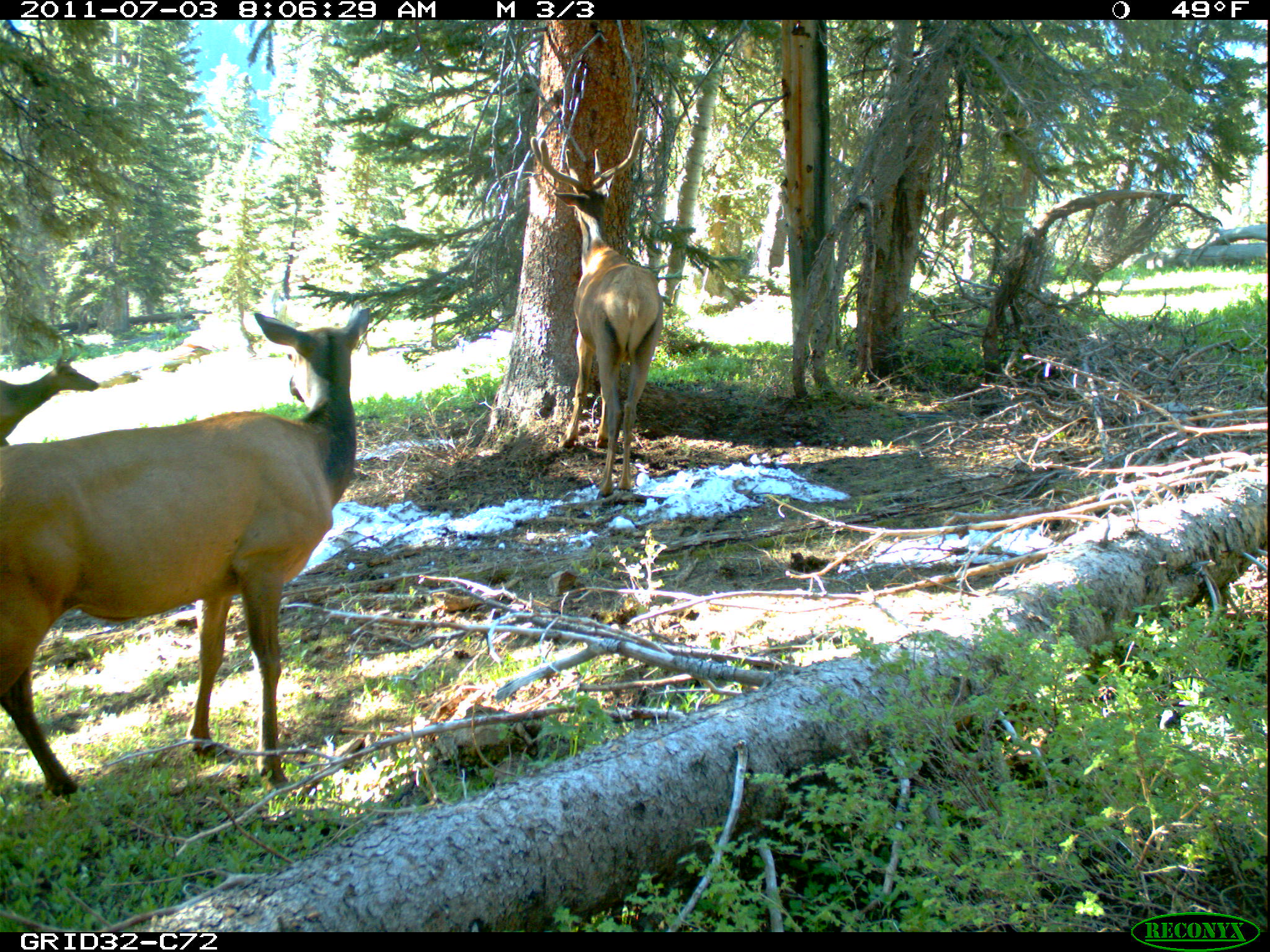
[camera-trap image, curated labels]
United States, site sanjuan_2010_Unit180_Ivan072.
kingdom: Animalia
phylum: Chordata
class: Mammalia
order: Artiodactyla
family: Cervidae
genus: Cervus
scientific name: Cervus elaphus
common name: red deer